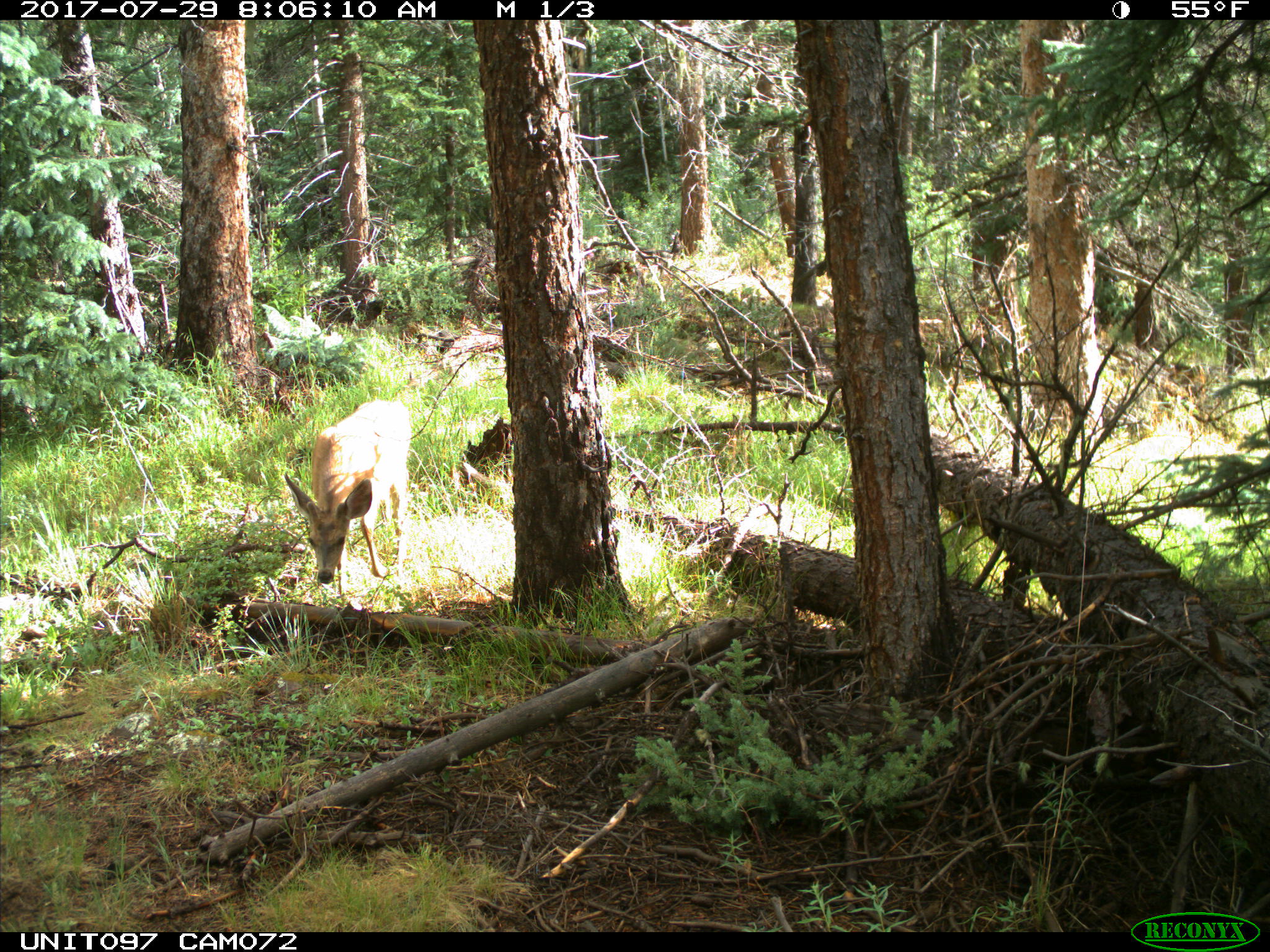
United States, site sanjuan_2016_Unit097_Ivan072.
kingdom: Animalia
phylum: Chordata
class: Mammalia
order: Artiodactyla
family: Cervidae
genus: Odocoileus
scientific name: Odocoileus hemionus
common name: mule deer